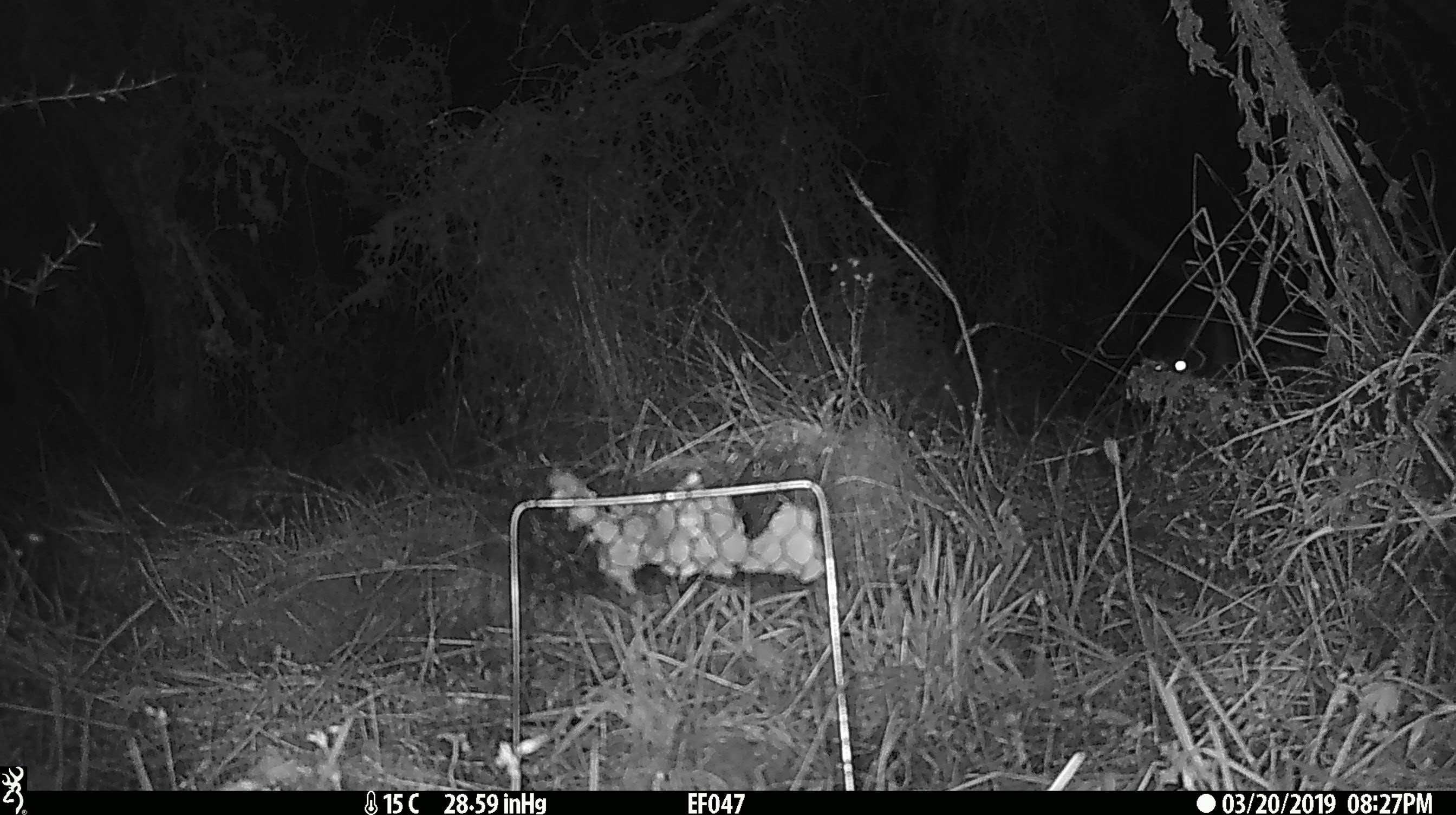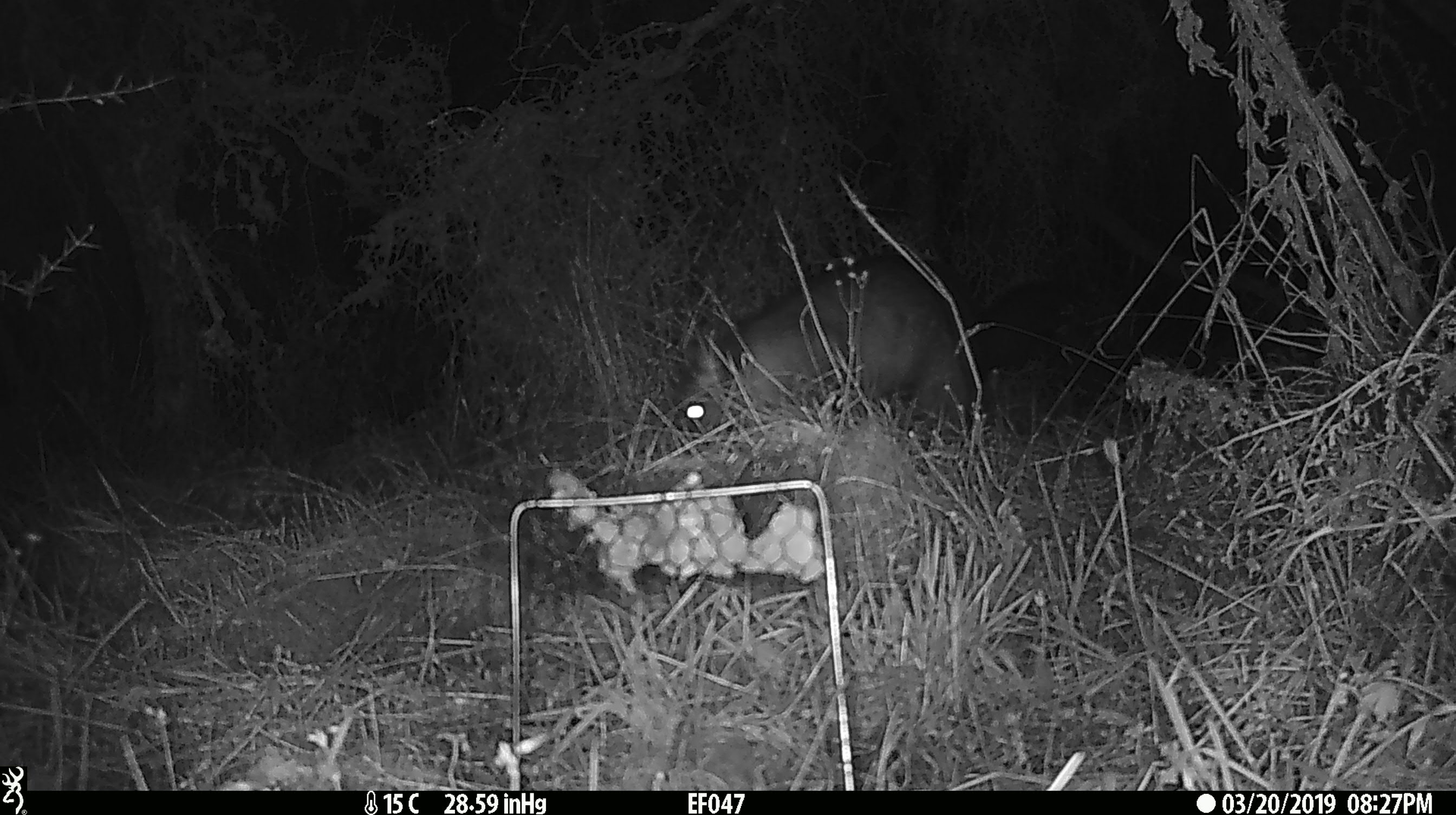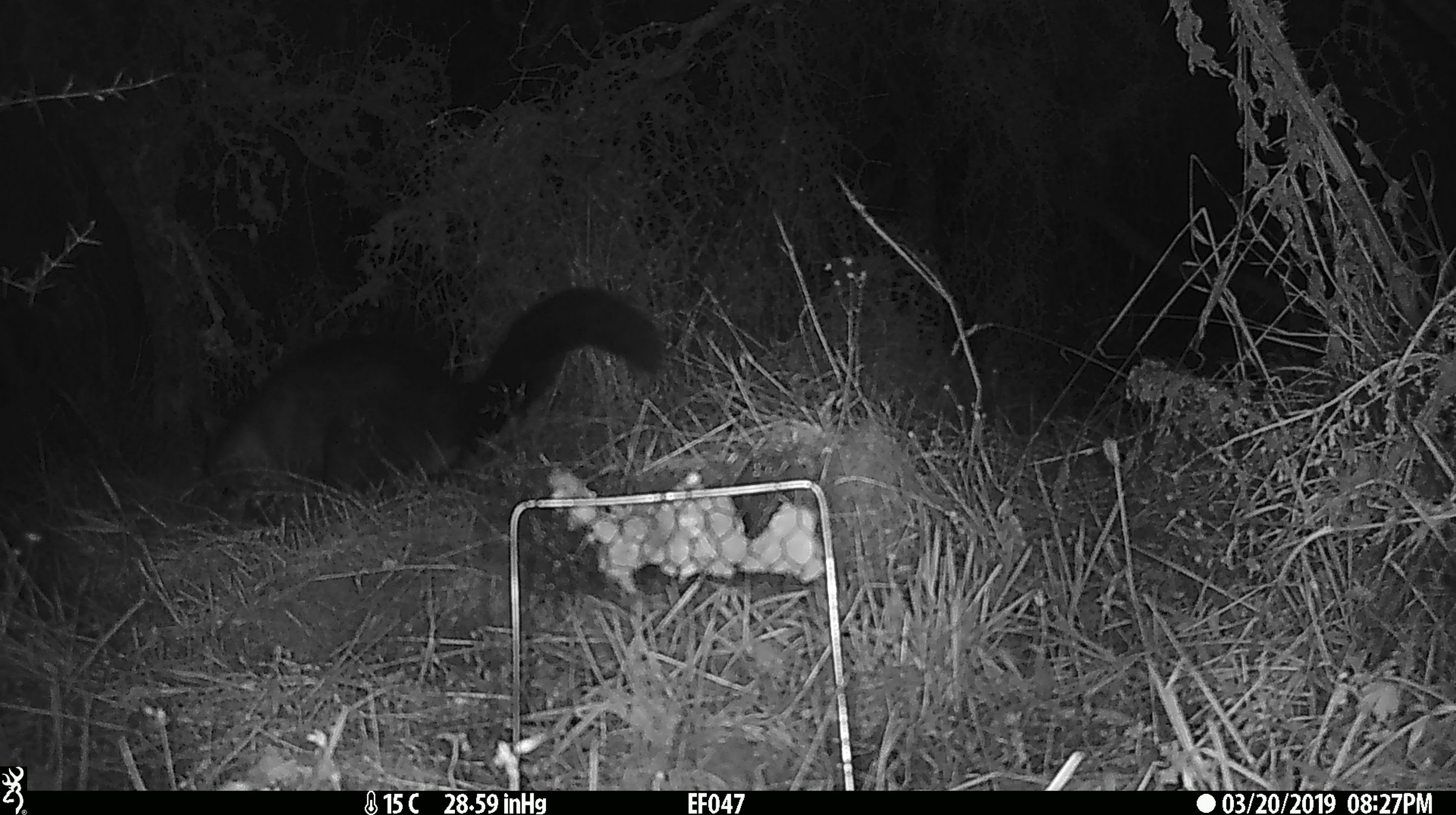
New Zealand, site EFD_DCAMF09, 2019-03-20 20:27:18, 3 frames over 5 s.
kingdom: Animalia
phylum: Chordata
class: Mammalia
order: Diprotodontia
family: Phalangeridae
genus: Trichosurus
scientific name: Trichosurus vulpecula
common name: common brushtail possum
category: possum